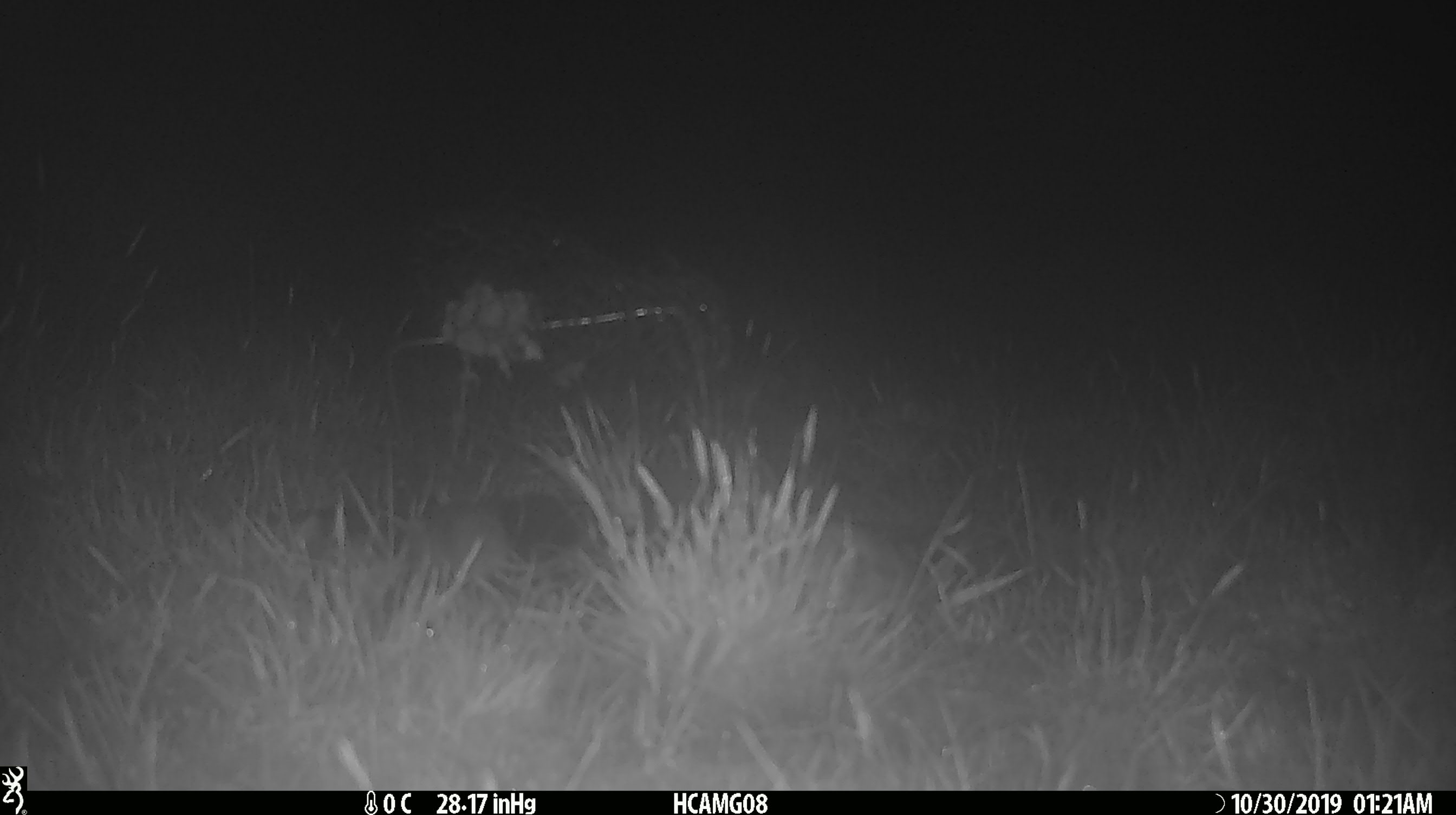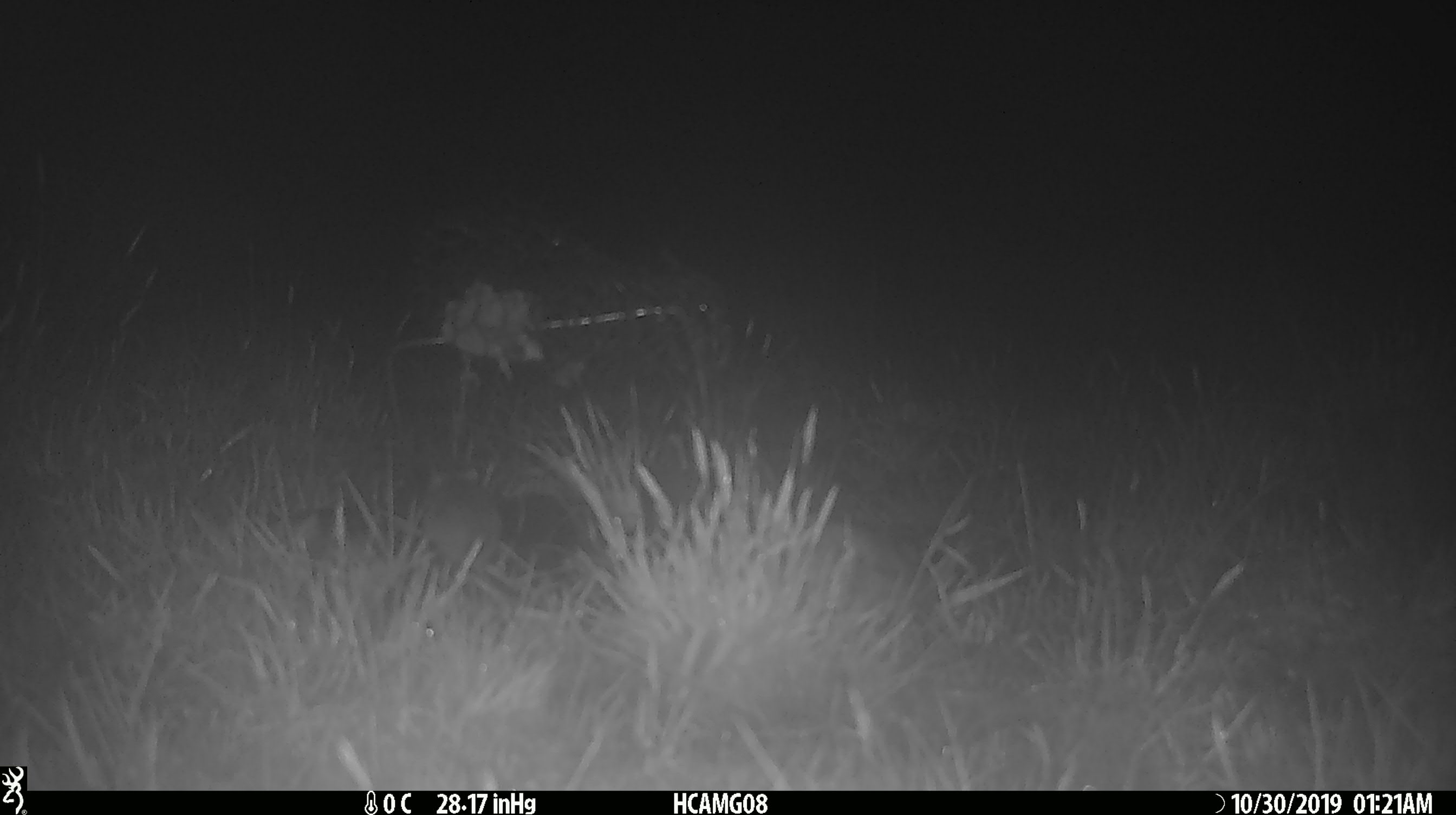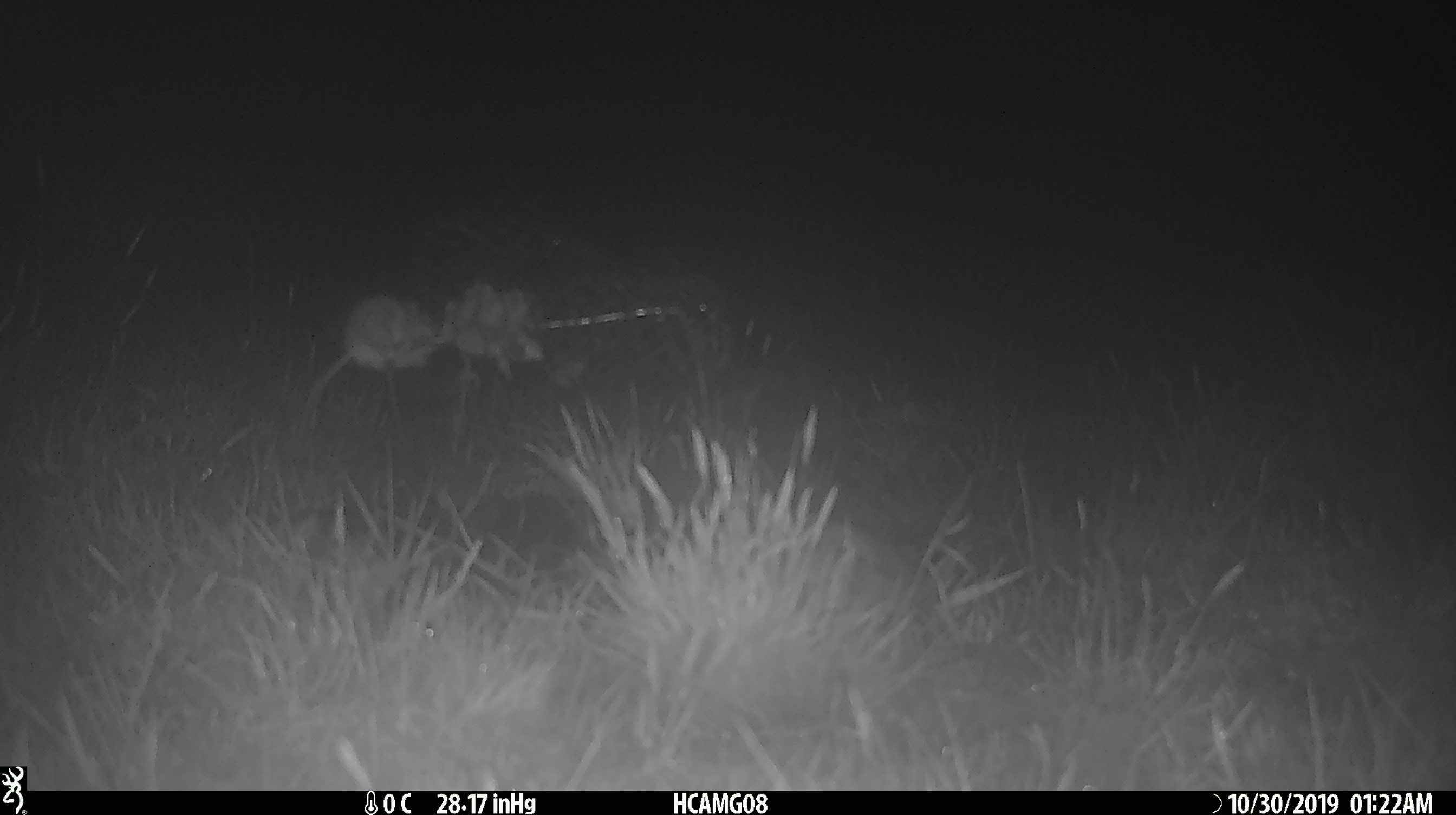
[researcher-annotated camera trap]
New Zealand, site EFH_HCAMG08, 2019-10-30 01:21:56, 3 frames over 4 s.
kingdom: Animalia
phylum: Chordata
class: Mammalia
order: Rodentia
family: Muridae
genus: Mus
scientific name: Mus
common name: mouse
Mouse (Mus).